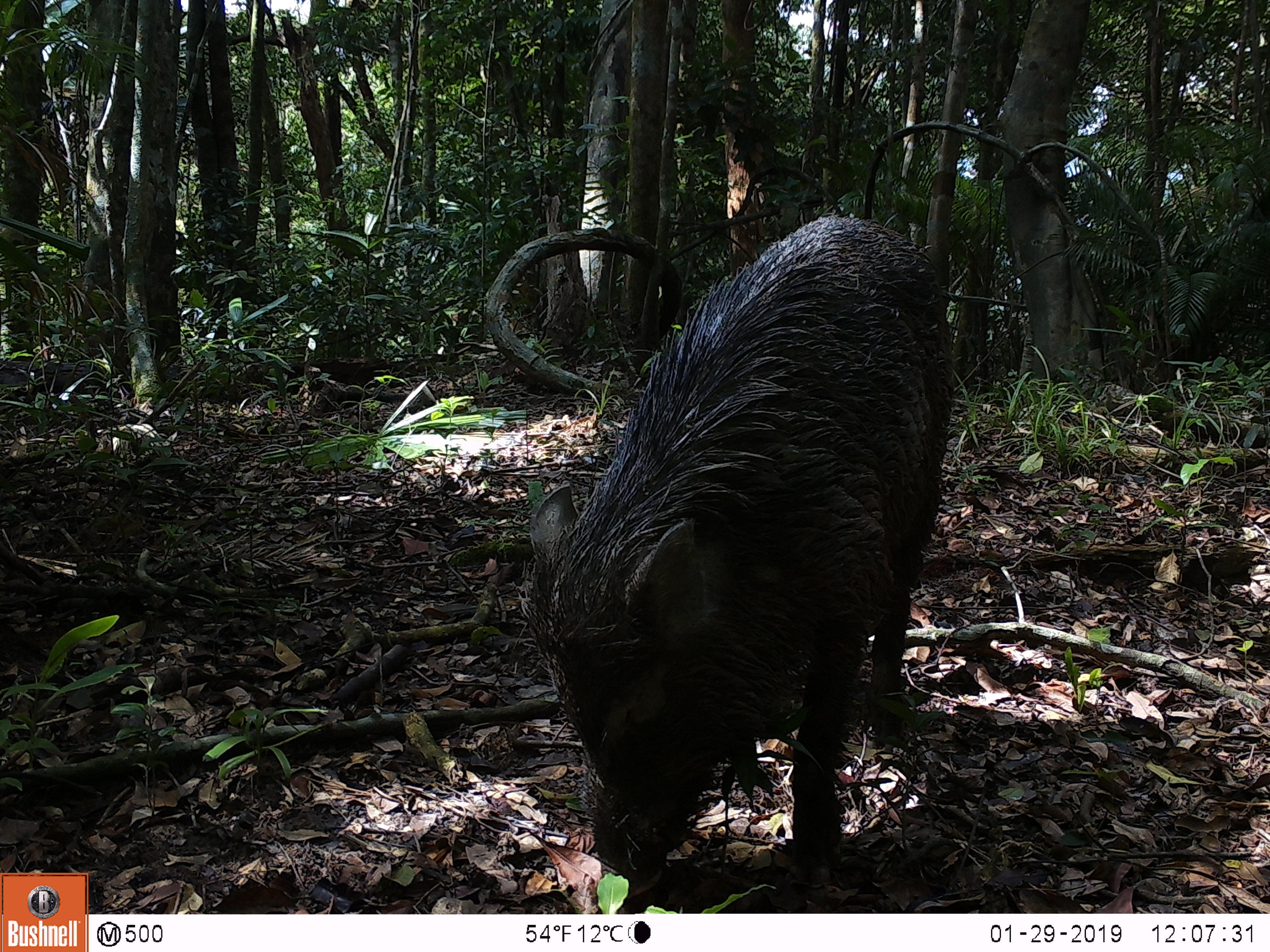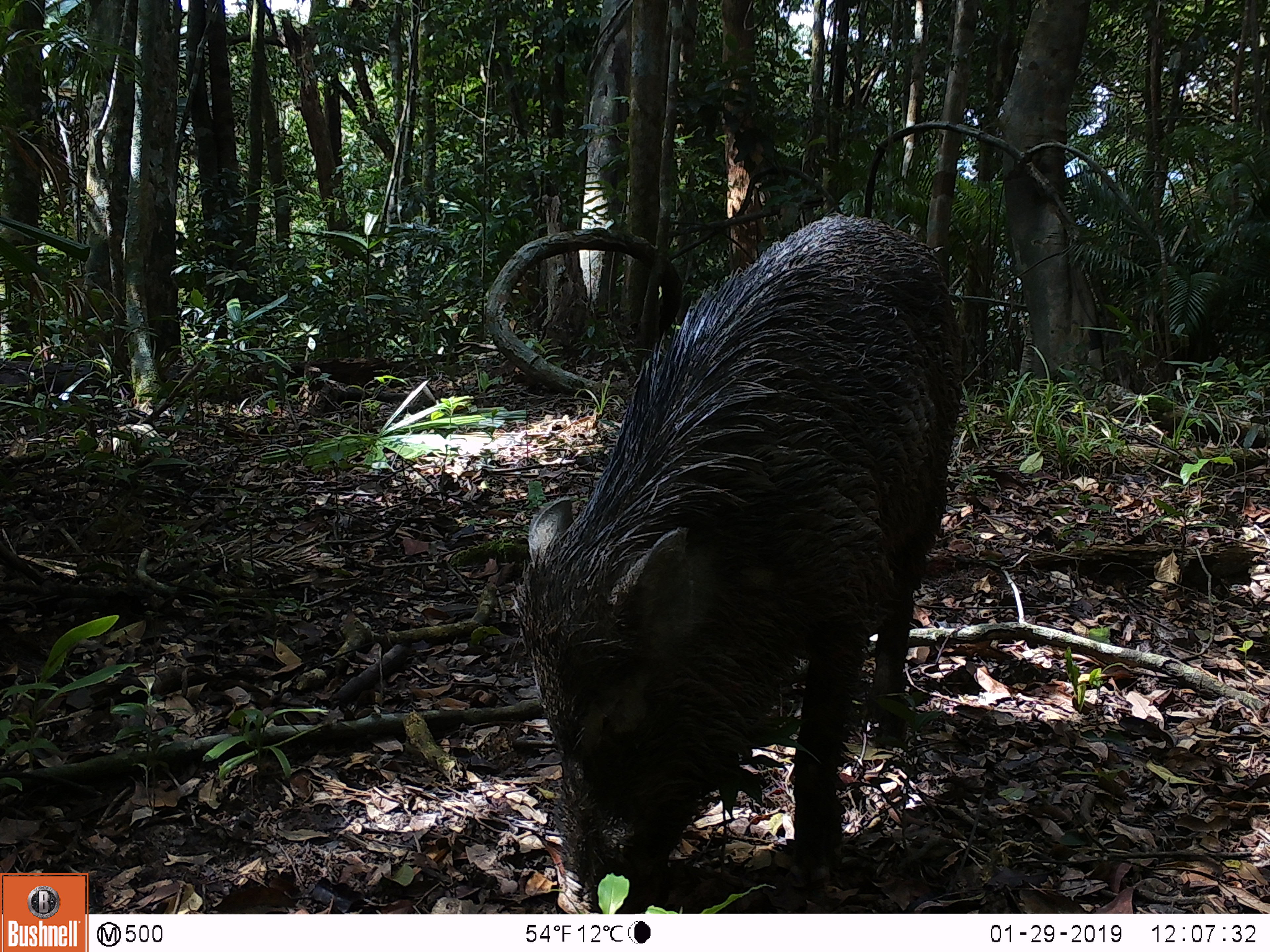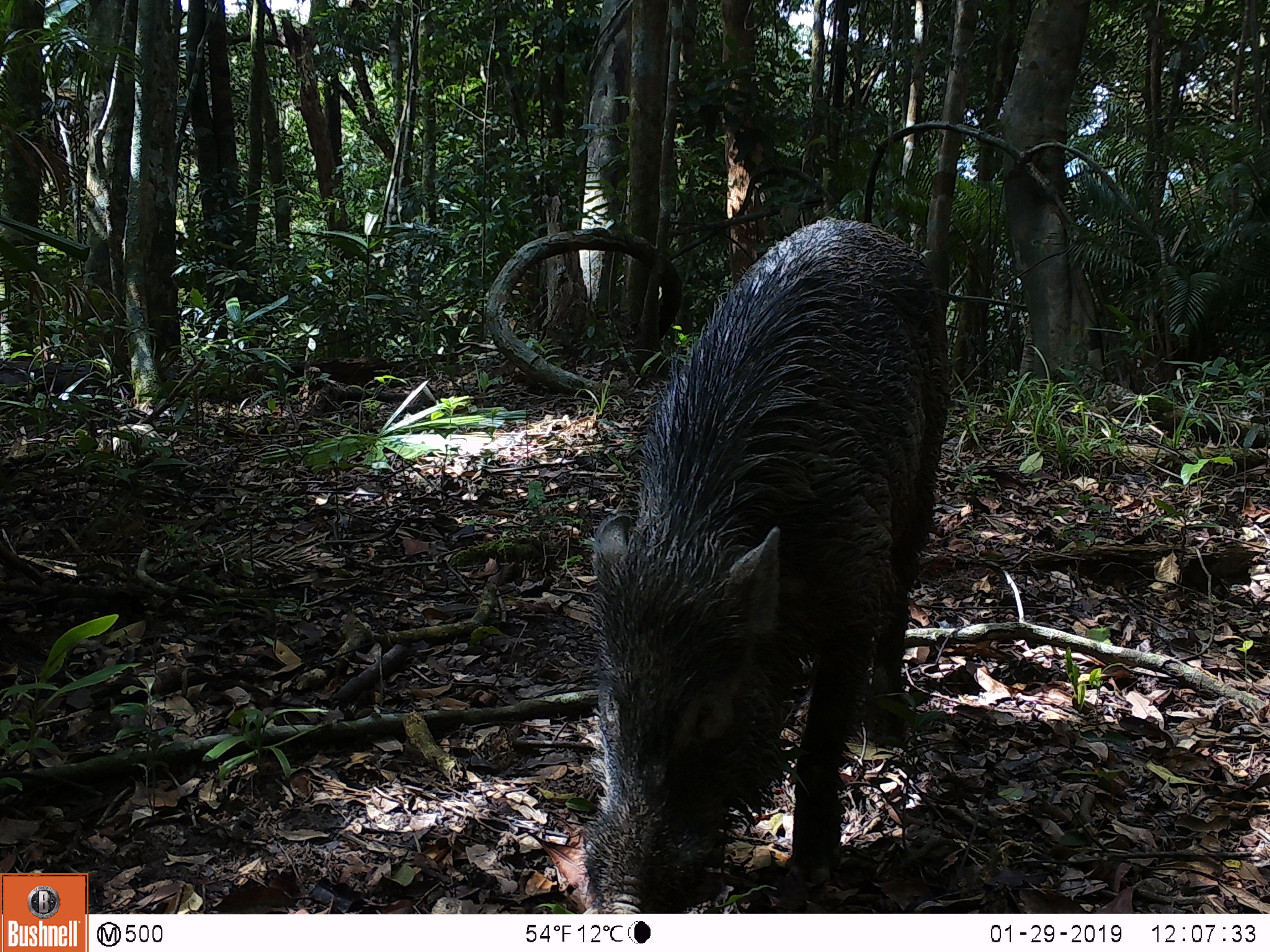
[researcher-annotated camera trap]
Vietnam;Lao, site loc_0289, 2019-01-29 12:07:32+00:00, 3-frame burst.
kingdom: Animalia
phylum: Chordata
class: Mammalia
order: Artiodactyla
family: Suidae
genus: Sus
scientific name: Sus scrofa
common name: eurasian wild pig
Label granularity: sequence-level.